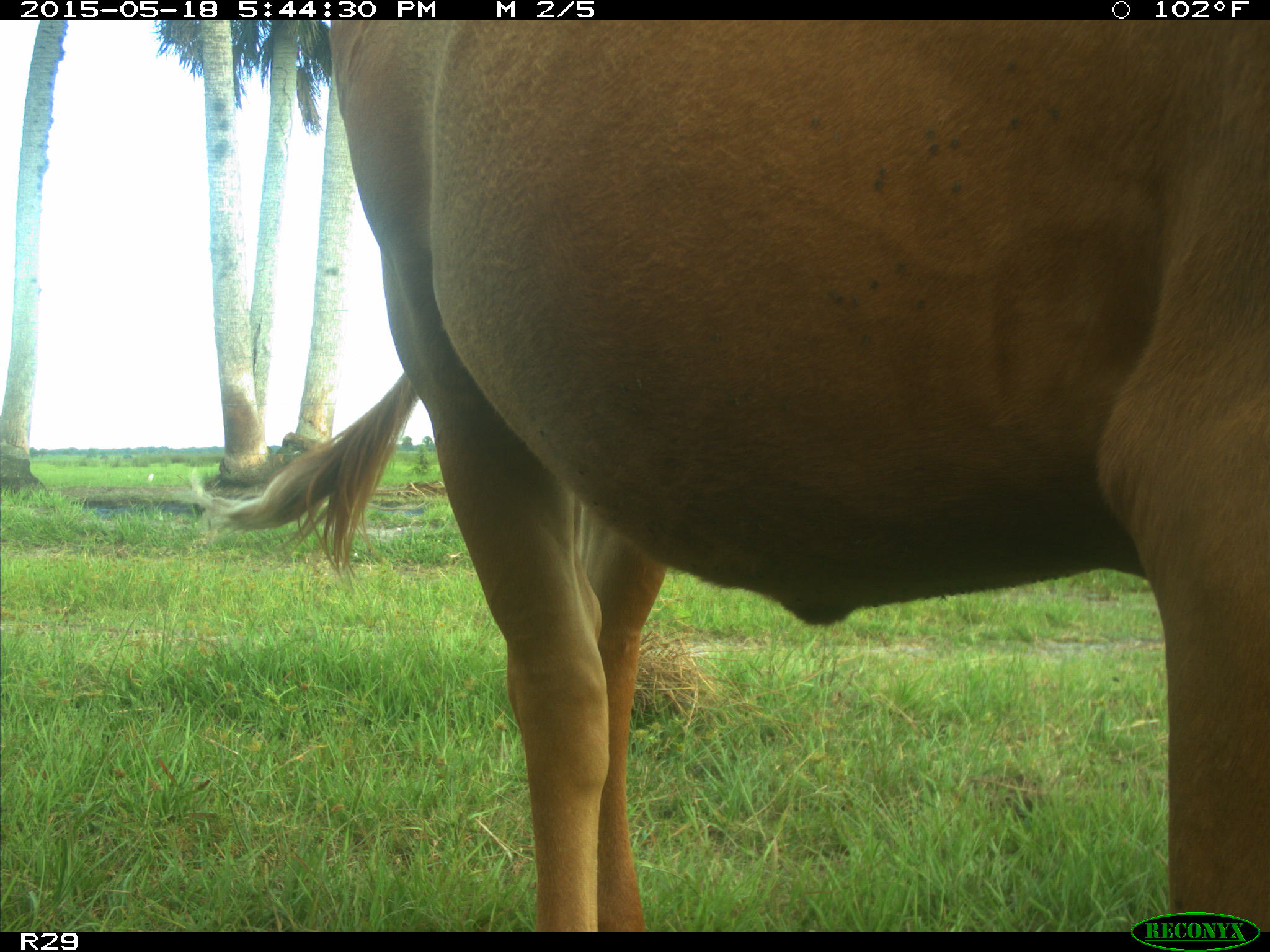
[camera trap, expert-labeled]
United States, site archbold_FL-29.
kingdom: Animalia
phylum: Chordata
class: Mammalia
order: Artiodactyla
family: Bovidae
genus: Bos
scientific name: Bos taurus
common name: domestic cow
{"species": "Bos taurus (domestic cow)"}